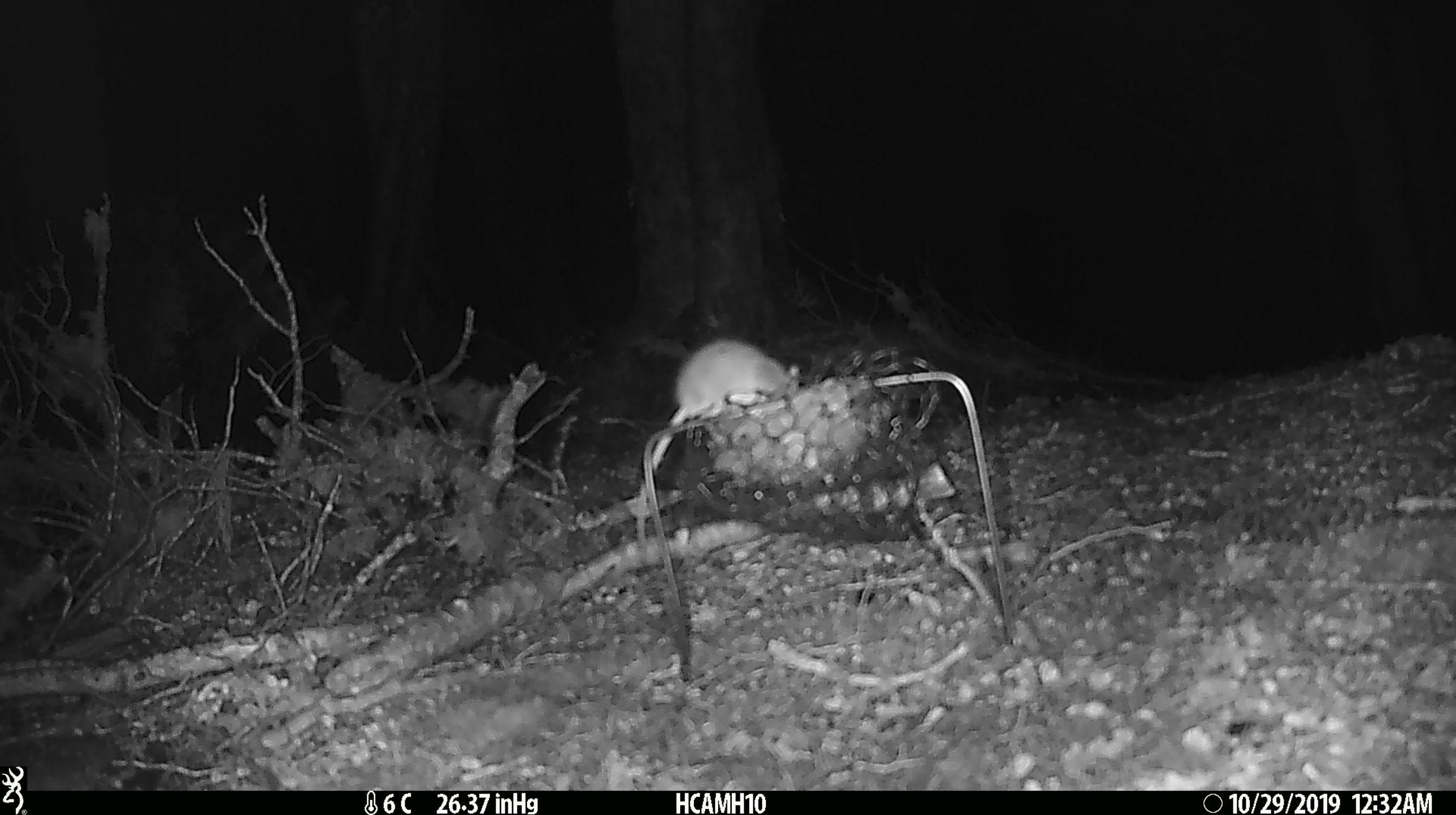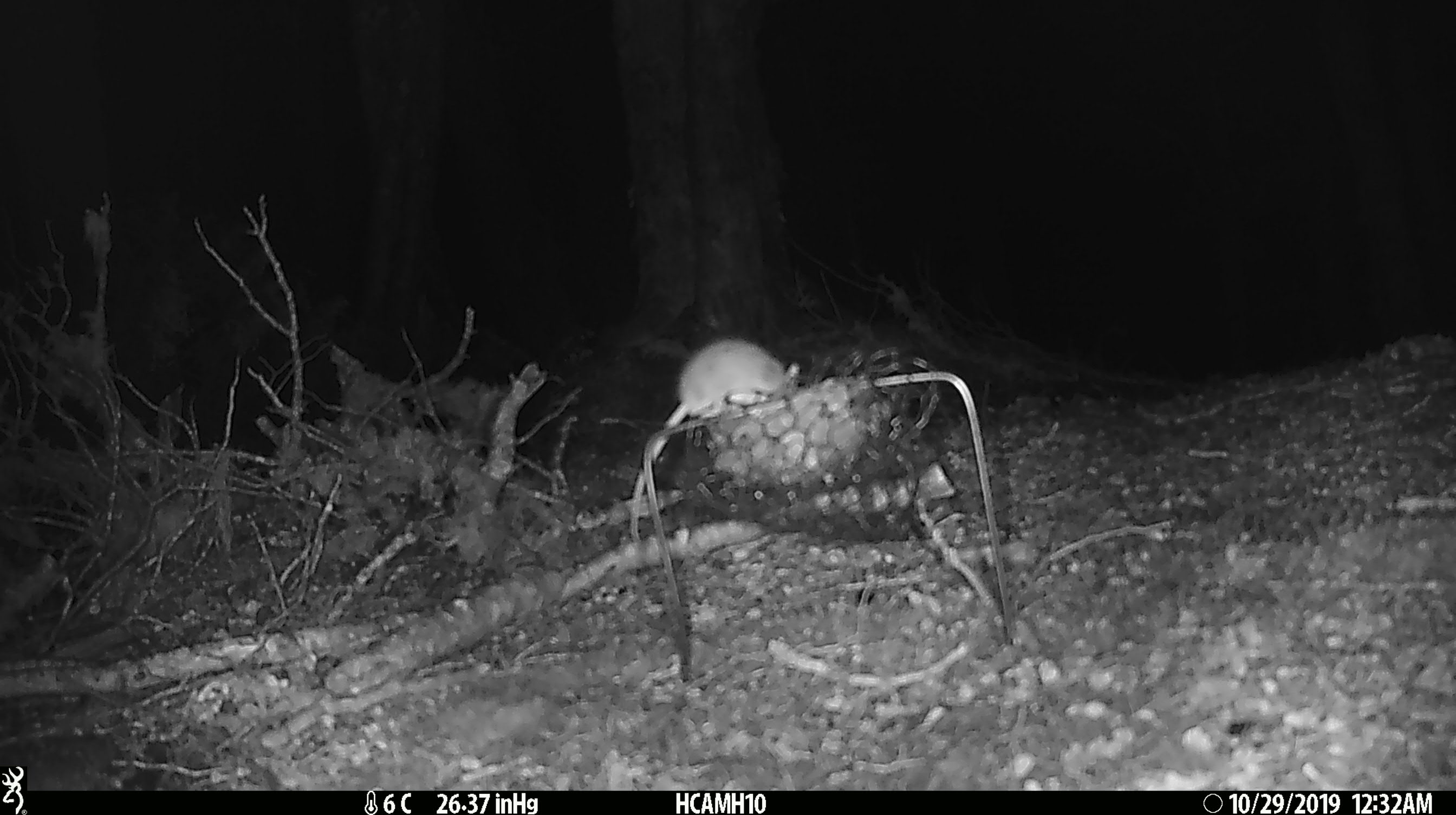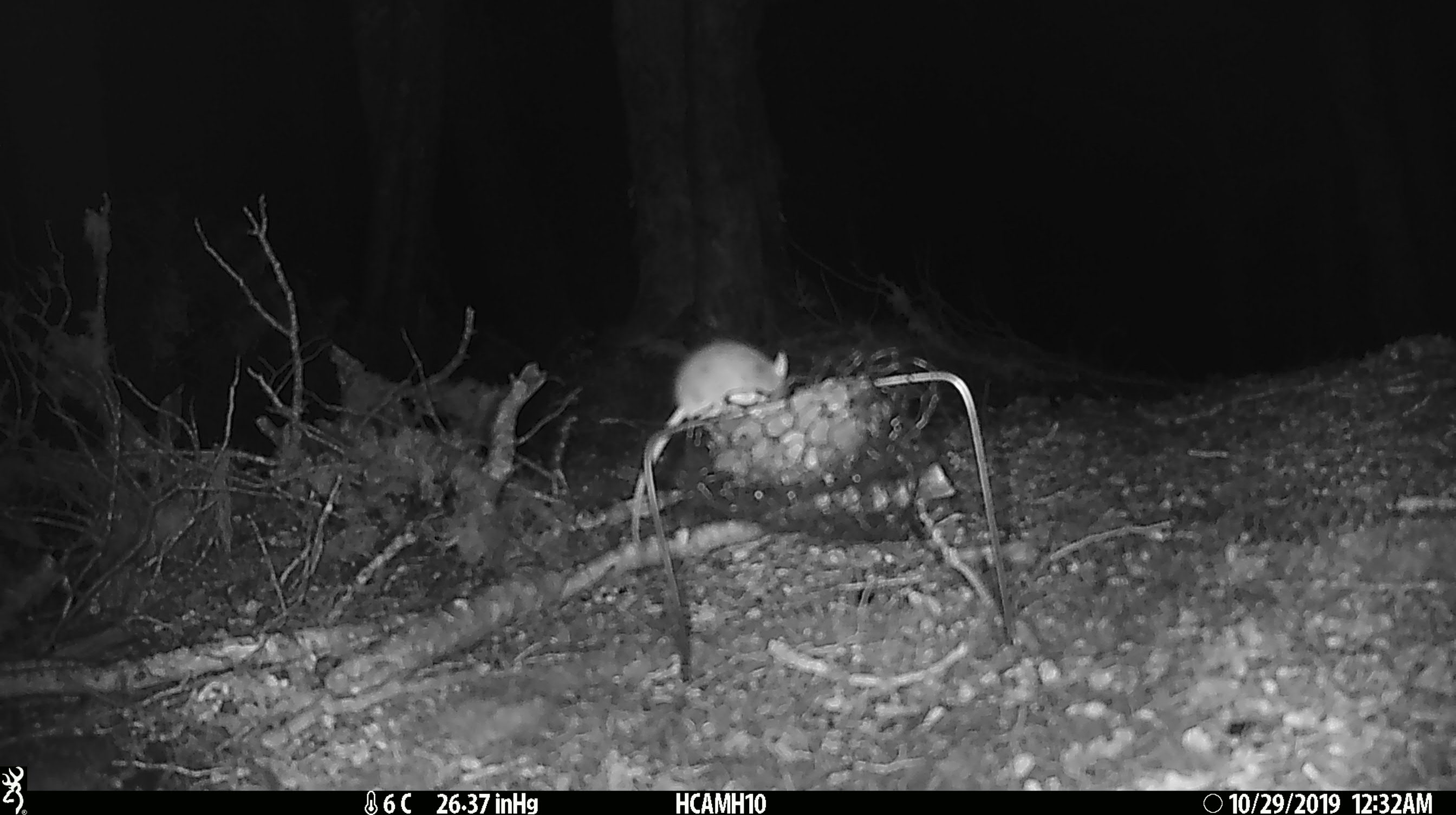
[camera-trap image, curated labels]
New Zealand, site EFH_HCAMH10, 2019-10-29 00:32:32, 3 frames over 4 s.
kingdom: Animalia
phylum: Chordata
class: Mammalia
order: Rodentia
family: Muridae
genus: Mus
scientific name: Mus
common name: mouse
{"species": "mouse (Mus)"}